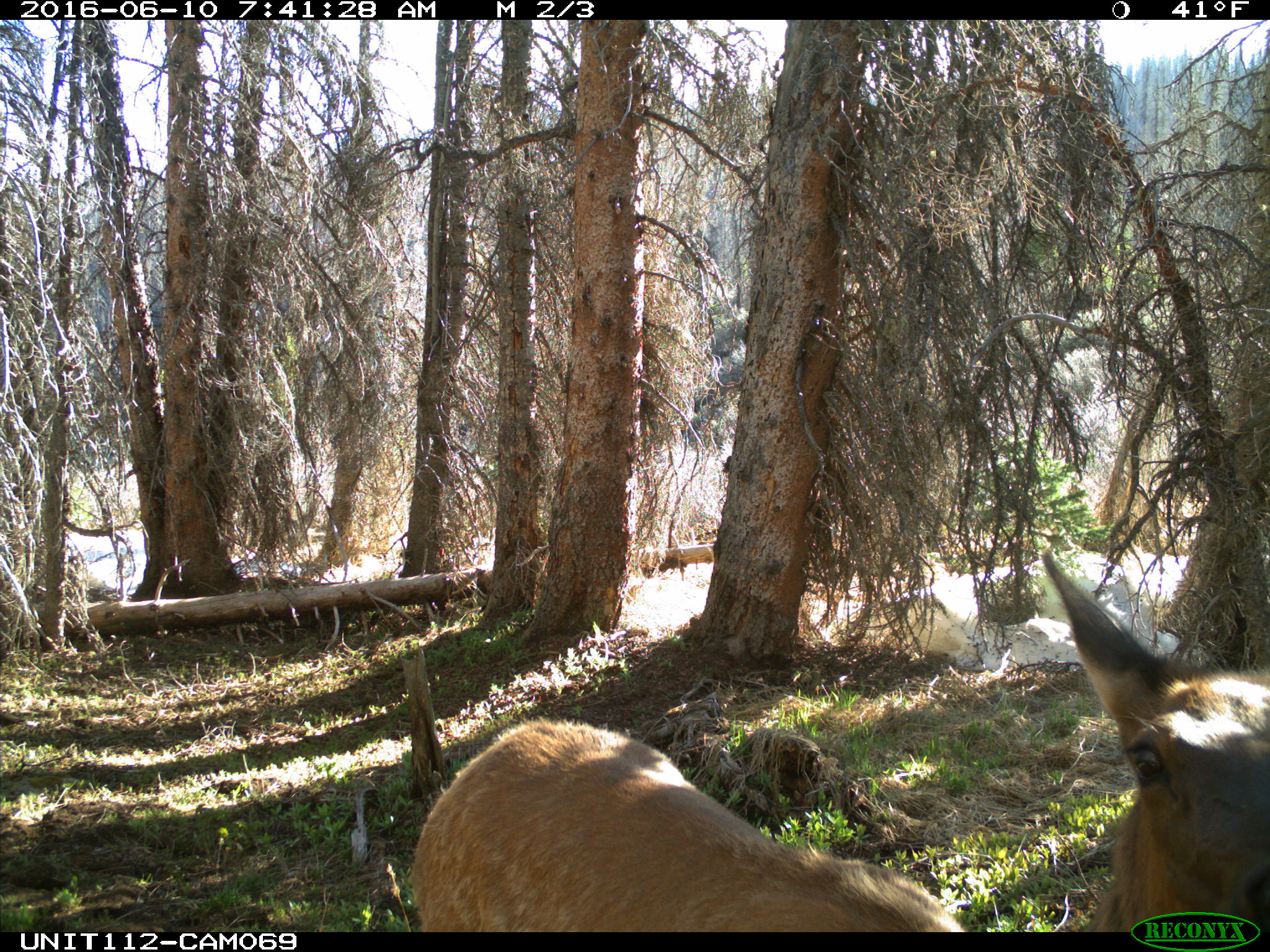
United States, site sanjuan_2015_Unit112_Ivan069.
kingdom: Animalia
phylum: Chordata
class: Mammalia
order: Artiodactyla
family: Cervidae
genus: Cervus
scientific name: Cervus elaphus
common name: red deer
Cervus elaphus (red deer).